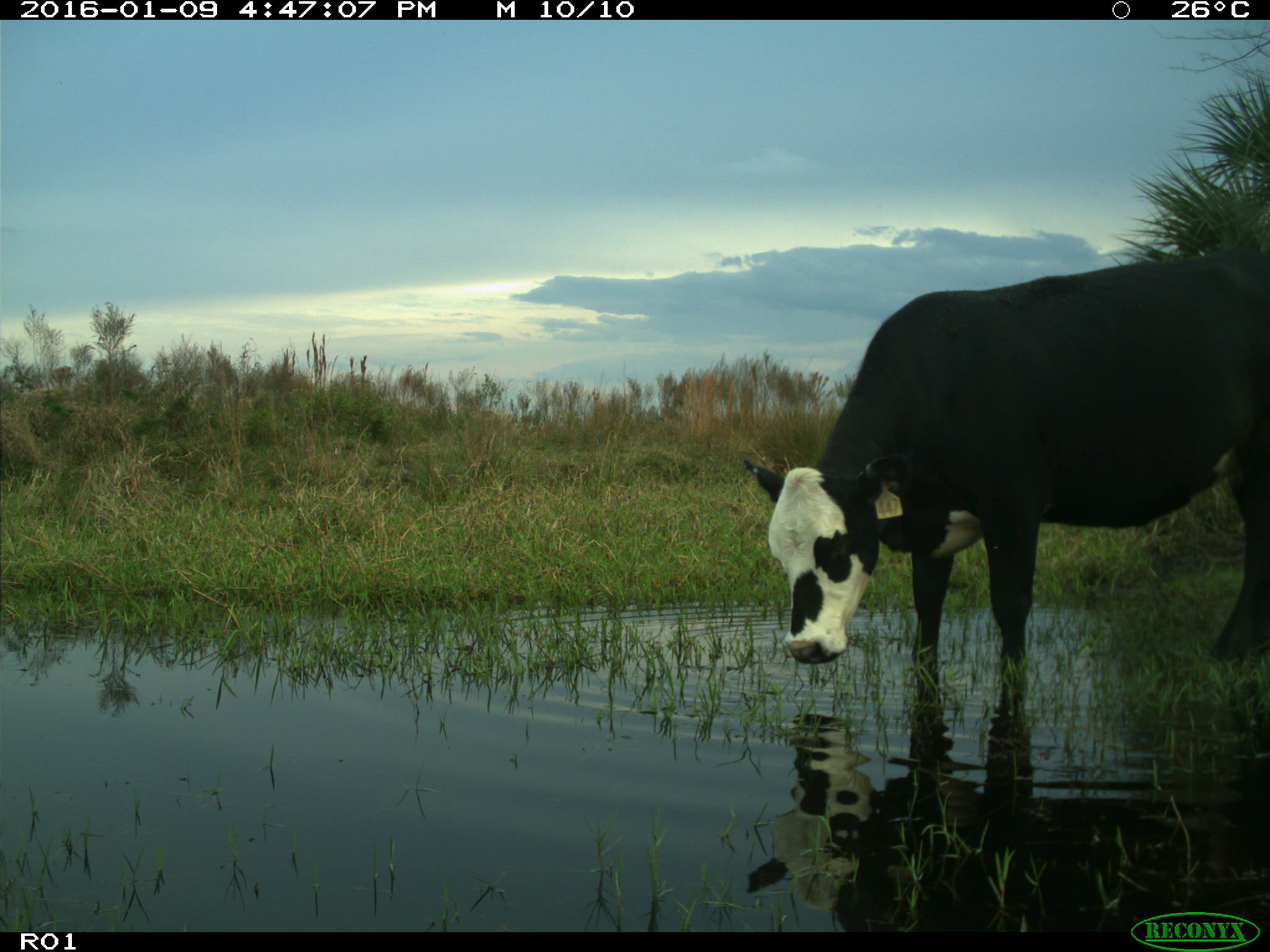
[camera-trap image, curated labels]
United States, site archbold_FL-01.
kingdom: Animalia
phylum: Chordata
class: Mammalia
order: Artiodactyla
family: Bovidae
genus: Bos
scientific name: Bos taurus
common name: domestic cow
Bos taurus (domestic cow).